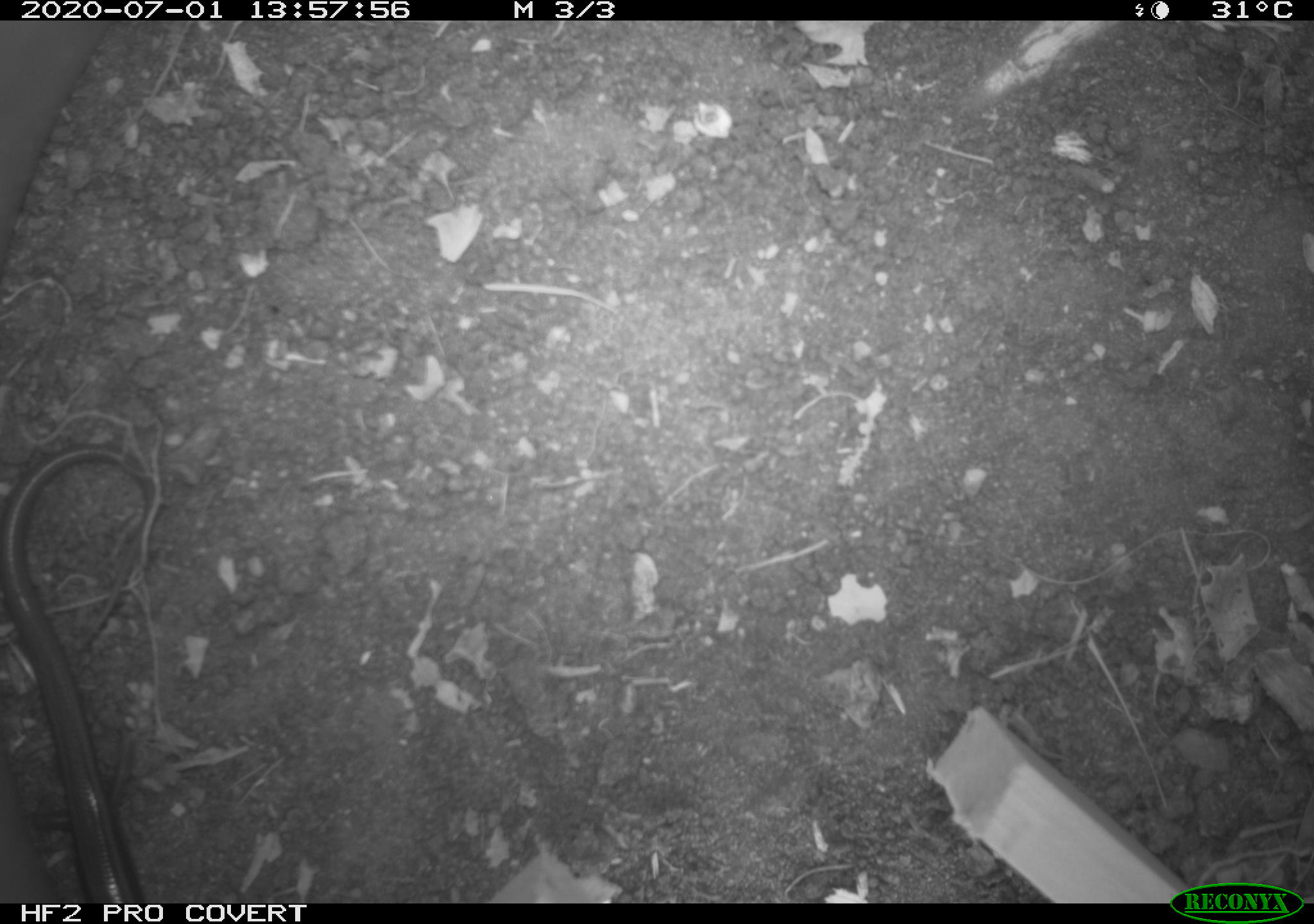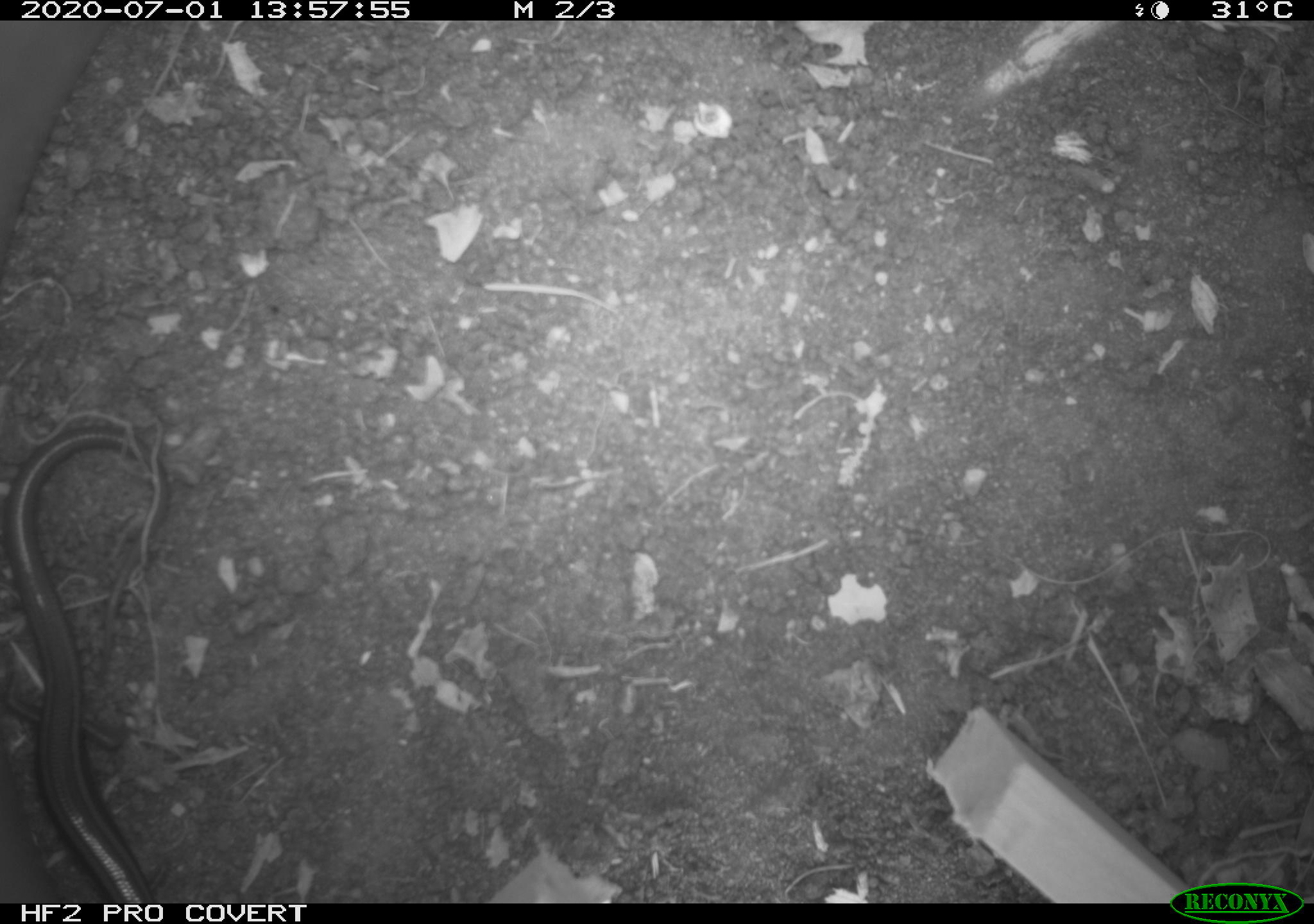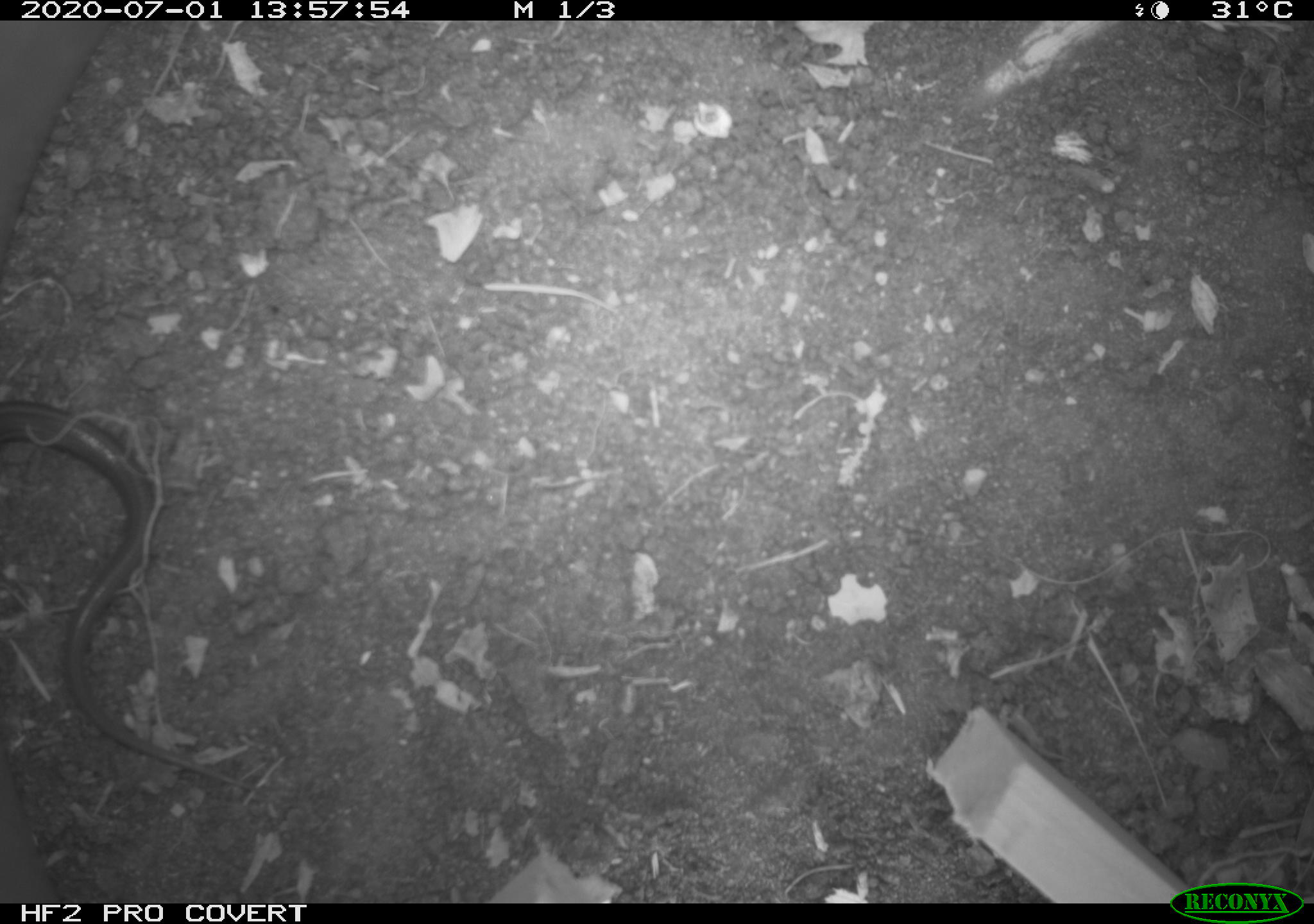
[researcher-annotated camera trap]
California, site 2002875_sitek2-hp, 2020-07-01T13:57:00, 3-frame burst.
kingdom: Animalia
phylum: Chordata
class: Reptilia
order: Squamata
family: Scincidae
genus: Plestiodon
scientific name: Plestiodon skiltonianus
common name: western skink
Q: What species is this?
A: Western skink (Plestiodon skiltonianus).